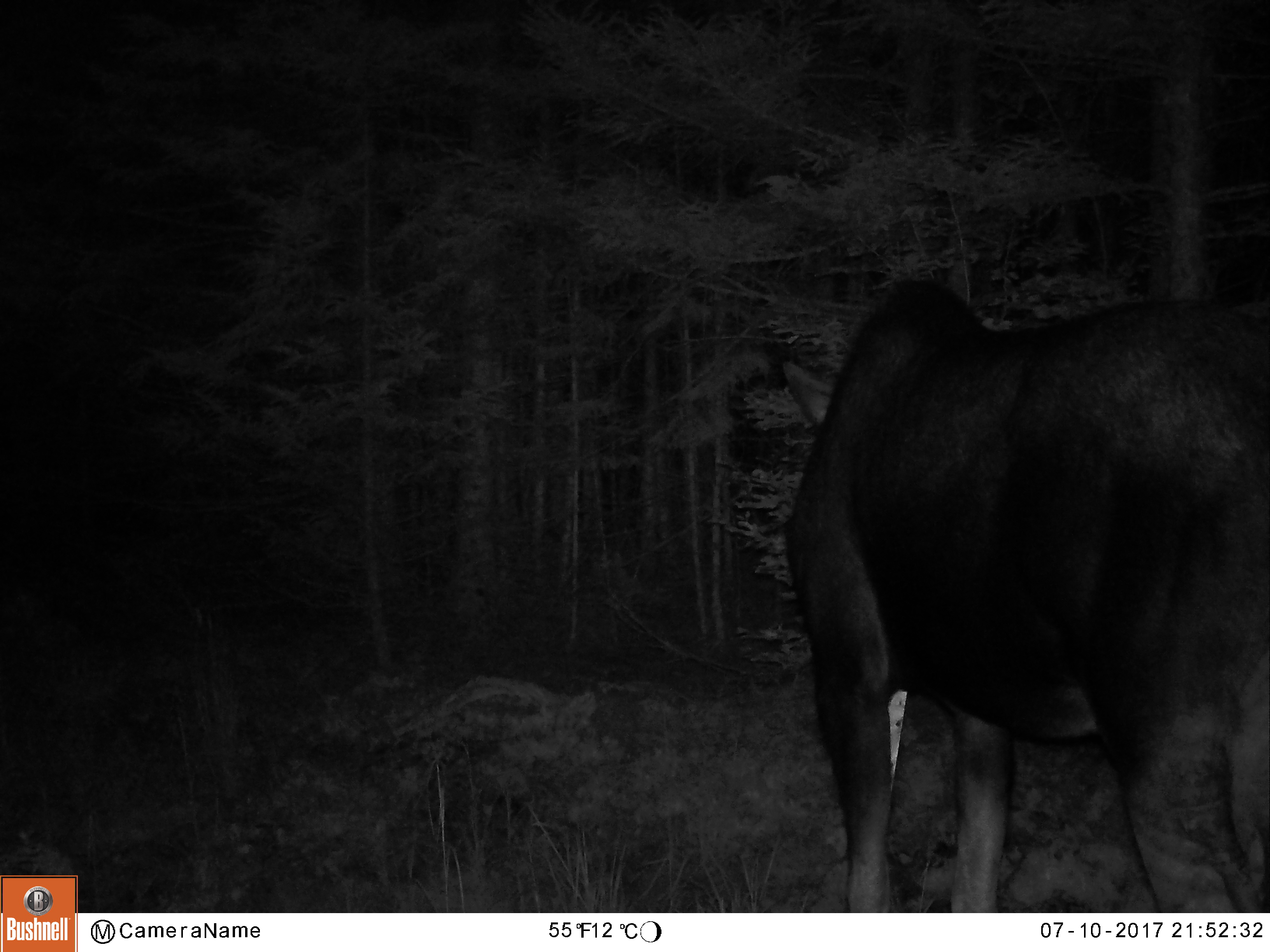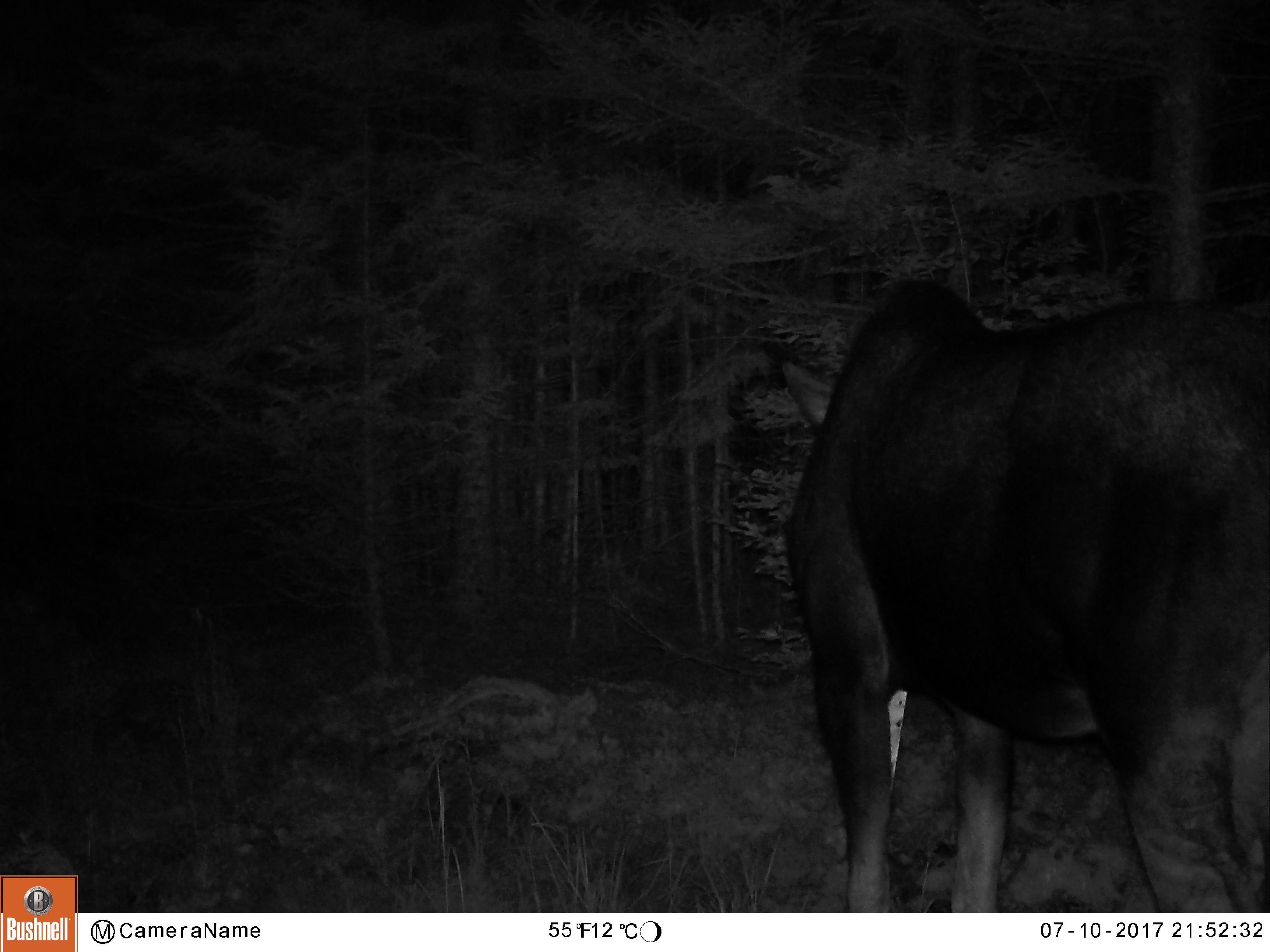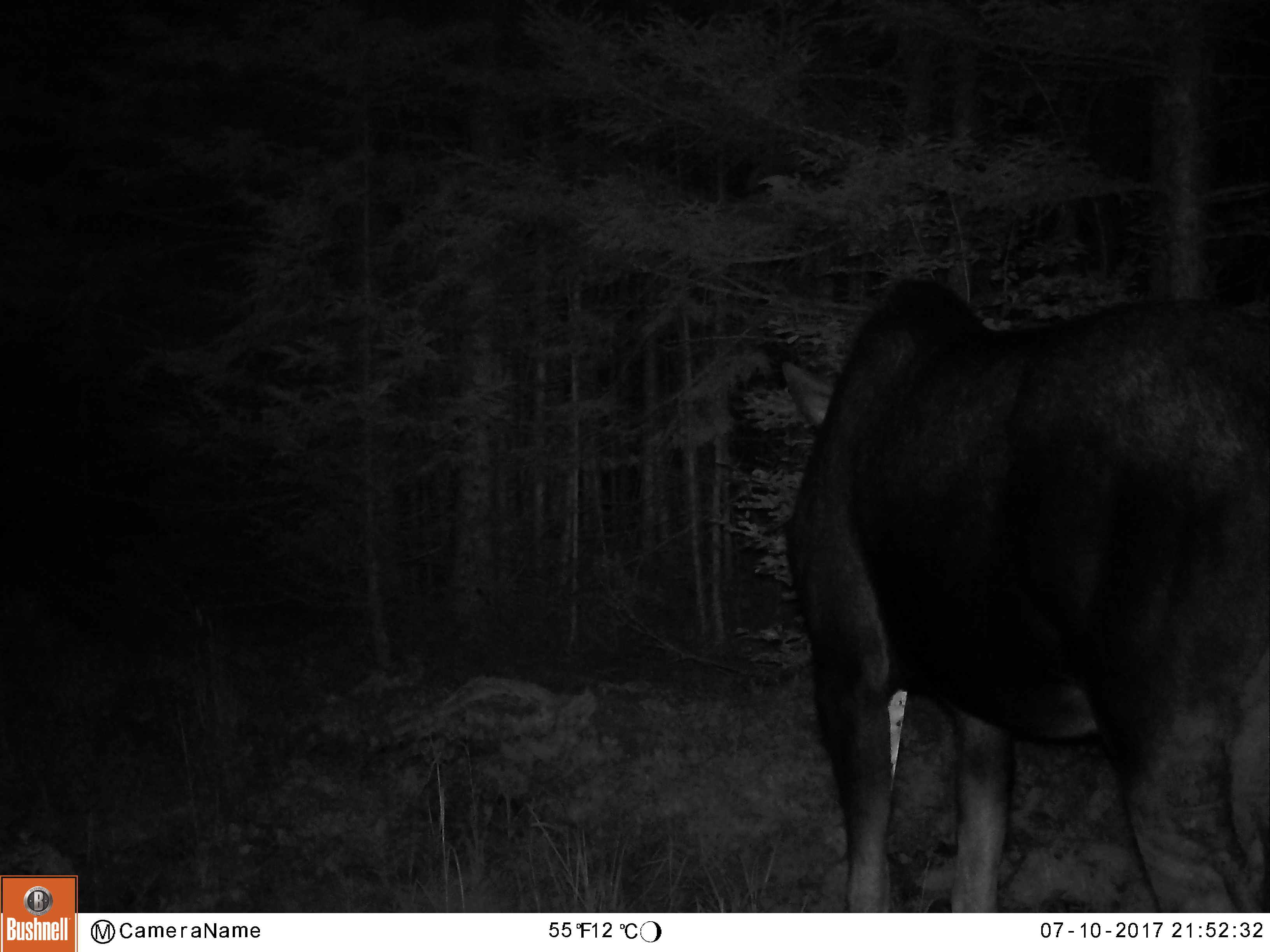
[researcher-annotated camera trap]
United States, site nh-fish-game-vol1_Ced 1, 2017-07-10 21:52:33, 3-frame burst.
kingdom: Animalia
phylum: Chordata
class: Mammalia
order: Artiodactyla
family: Cervidae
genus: Alces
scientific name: Alces alces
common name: moose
Moose (Alces alces).